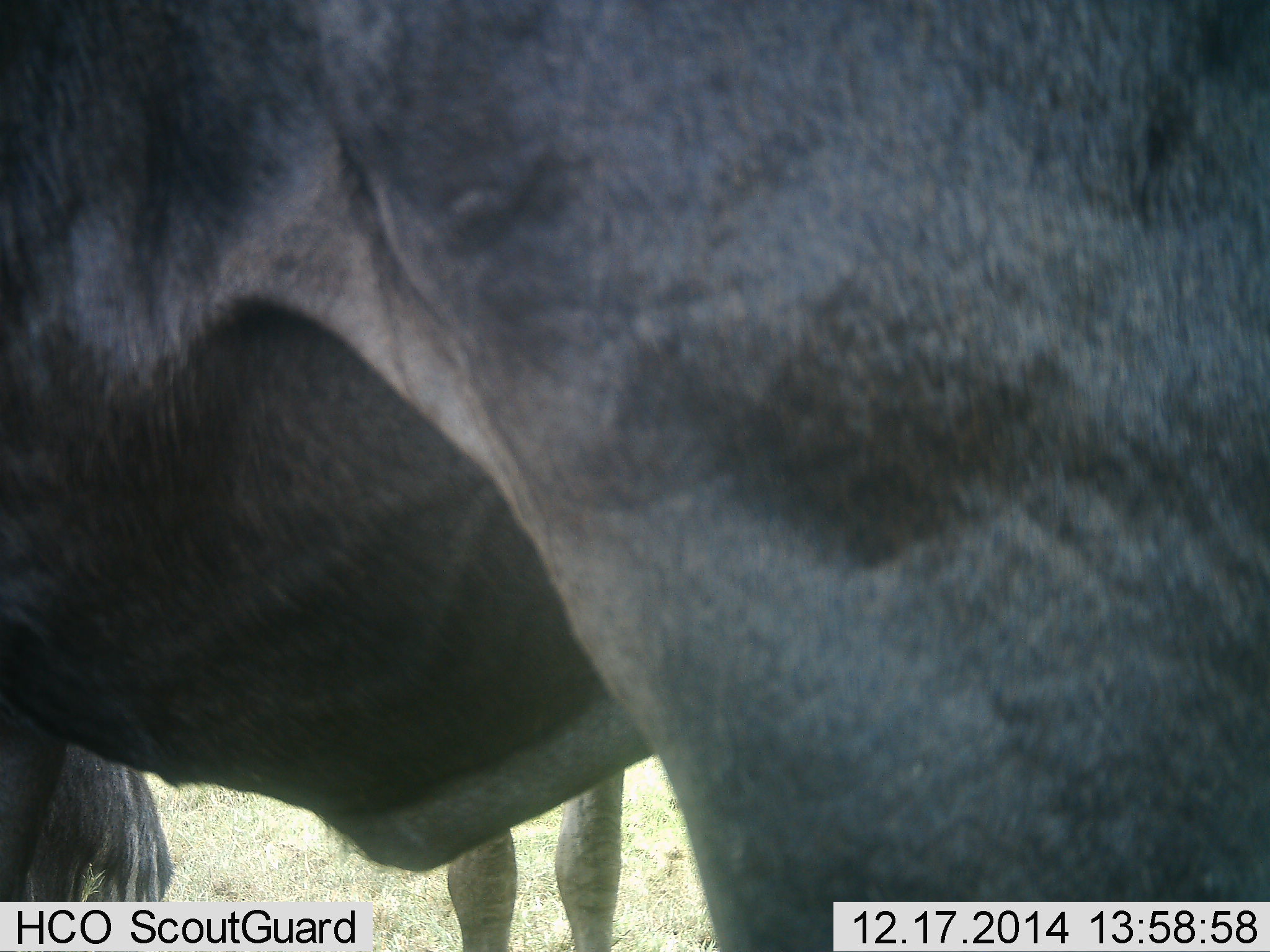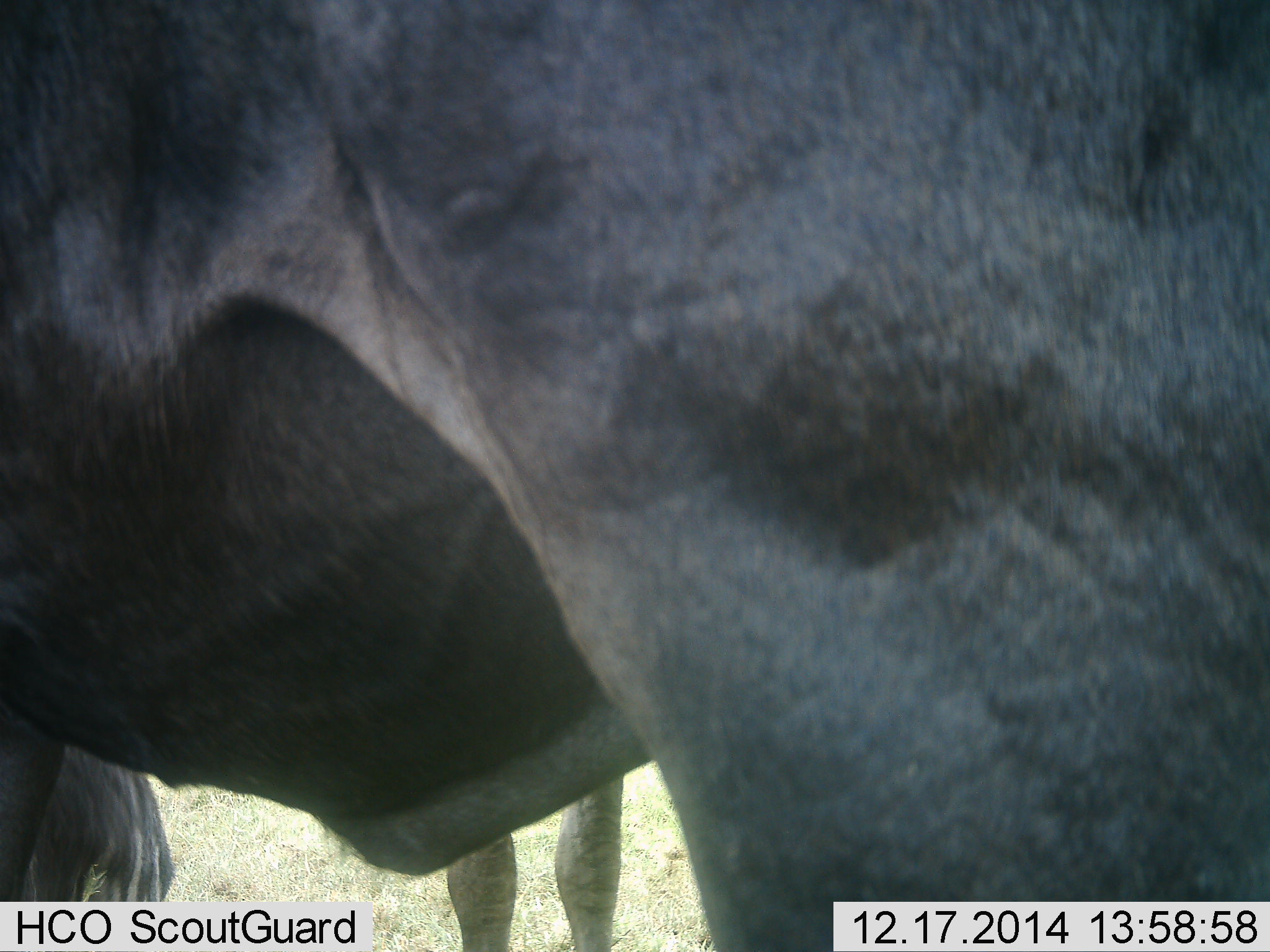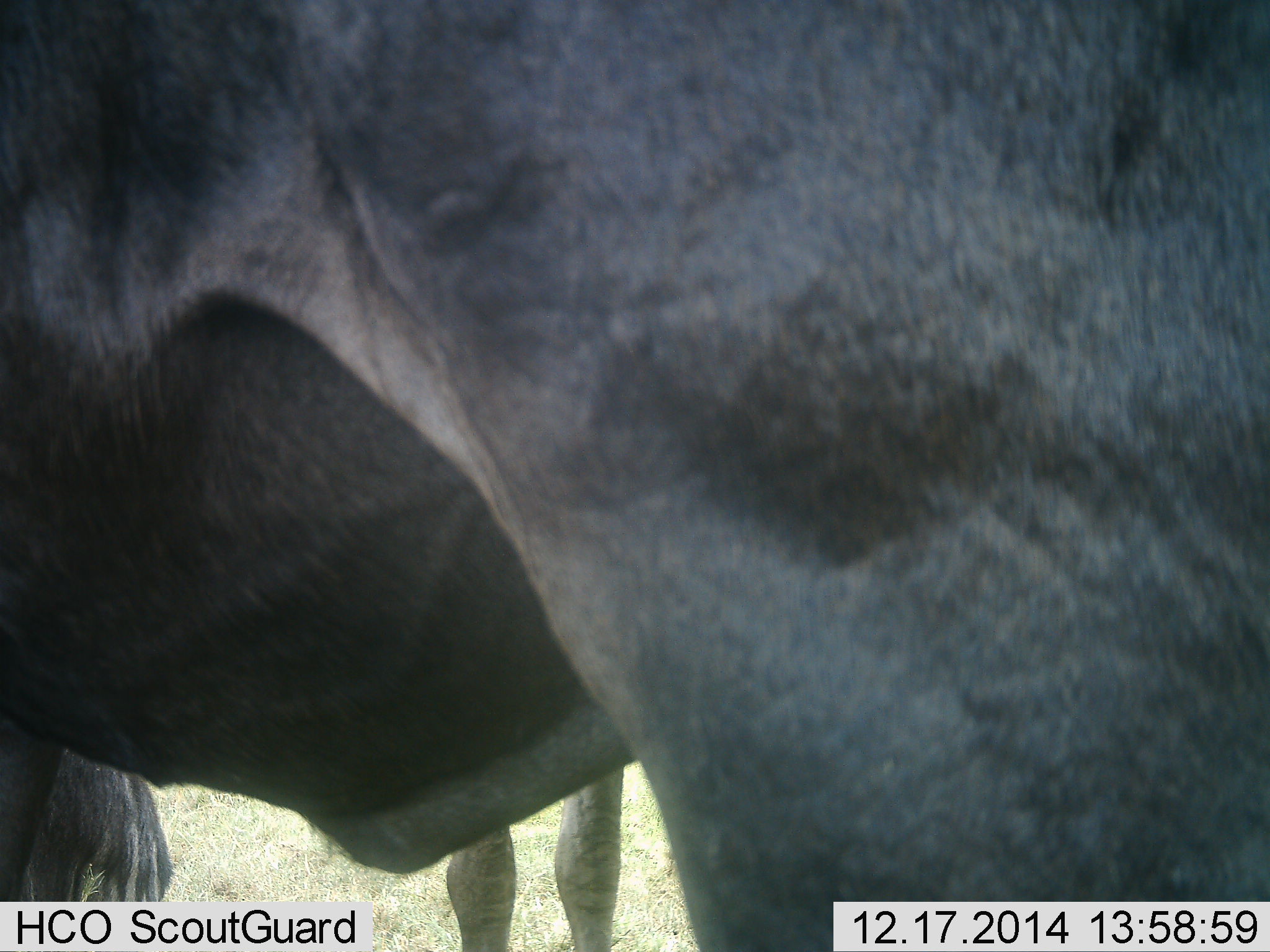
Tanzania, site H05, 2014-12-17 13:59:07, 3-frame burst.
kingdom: Animalia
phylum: Chordata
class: Mammalia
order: Artiodactyla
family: Bovidae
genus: Connochaetes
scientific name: Connochaetes taurinus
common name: blue wildebeest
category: wildebeest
Wildebeest (blue wildebeest) (Connochaetes taurinus), count 3. Behavior (volunteer vote fractions): standing 90%, resting 20%, moving 0%, interacting 10%. Young present (vote fraction): 0%. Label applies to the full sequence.